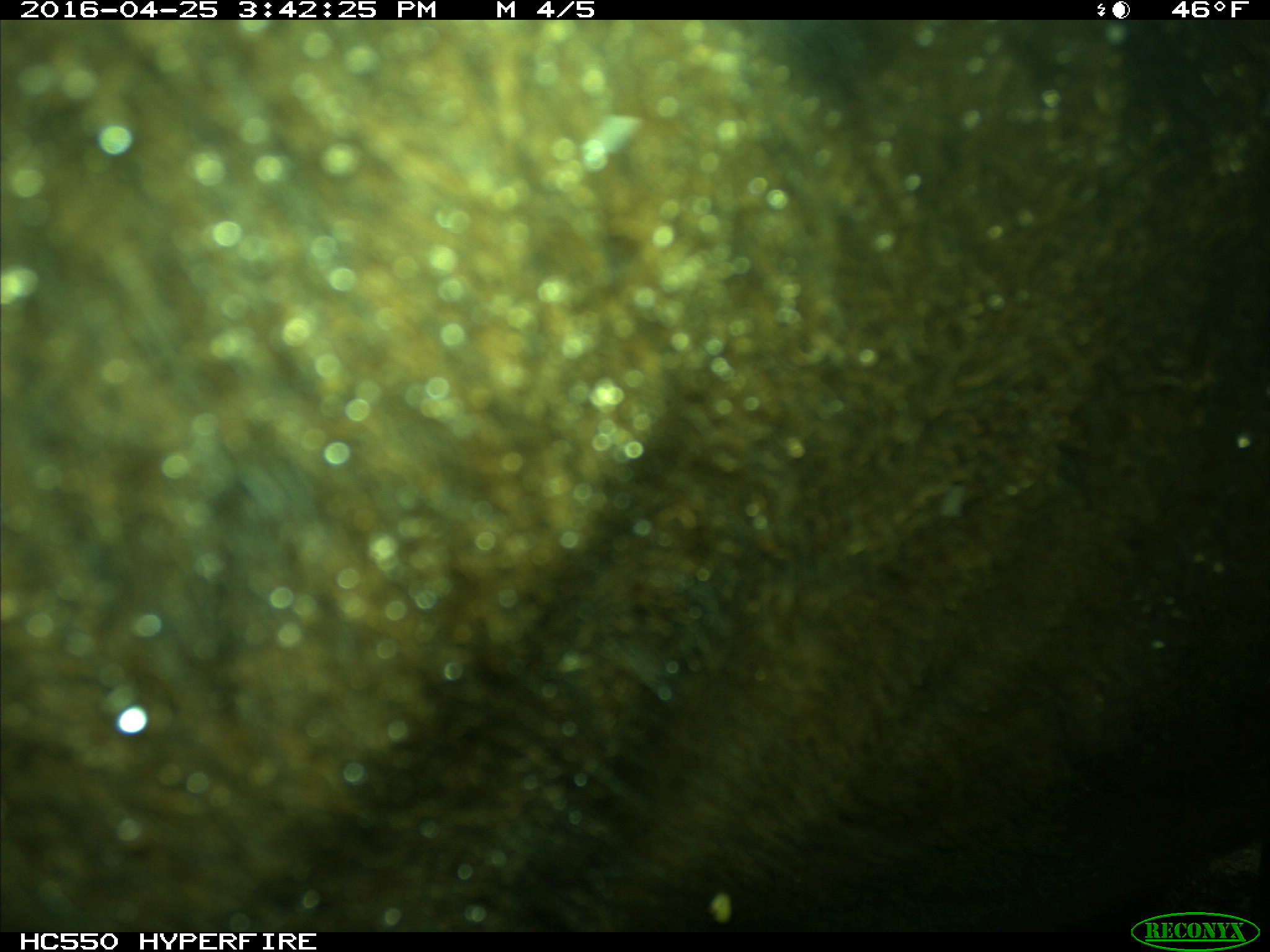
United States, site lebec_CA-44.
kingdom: Animalia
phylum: Chordata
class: Mammalia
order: Artiodactyla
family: Bovidae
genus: Bos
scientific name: Bos taurus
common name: domestic cow